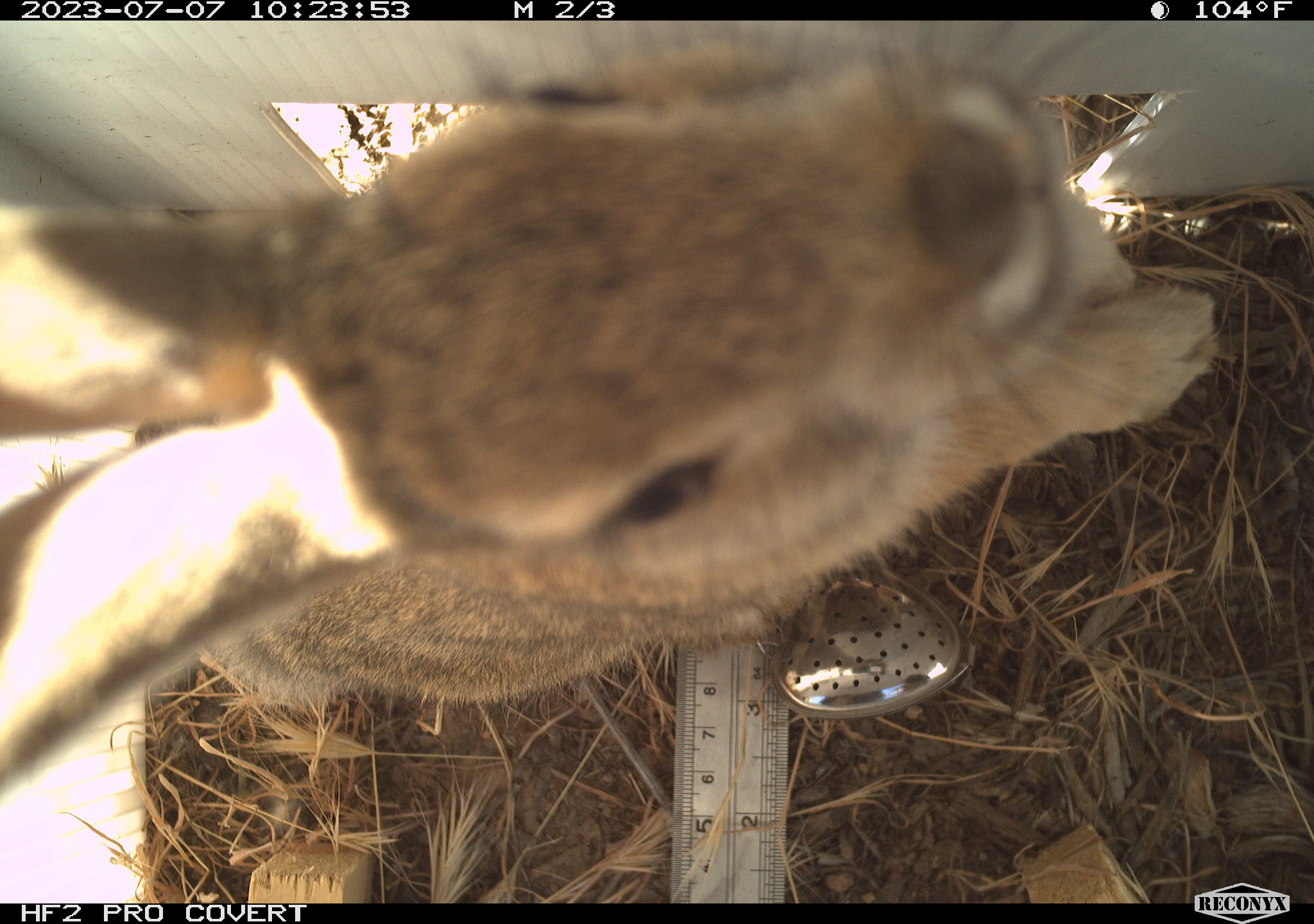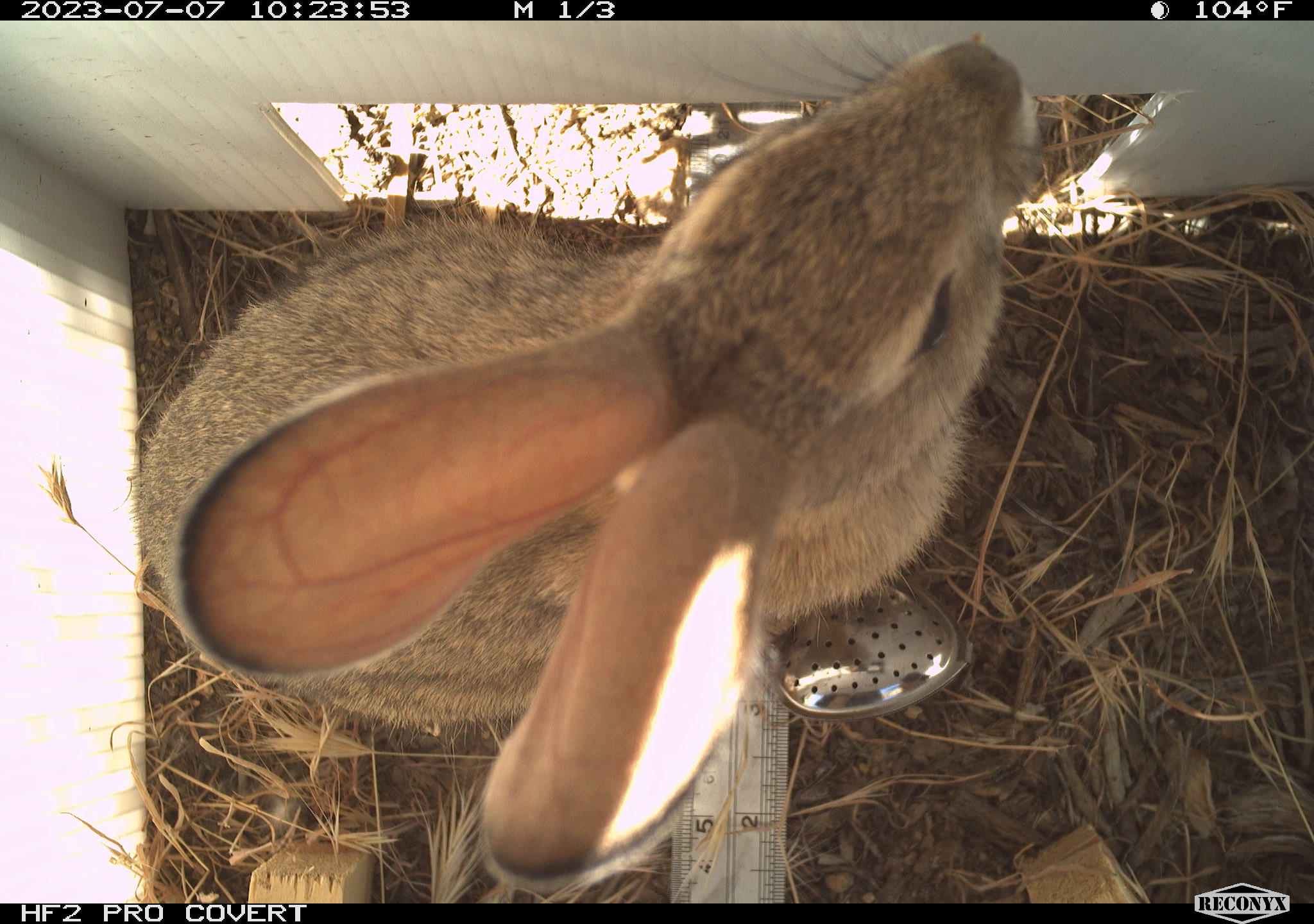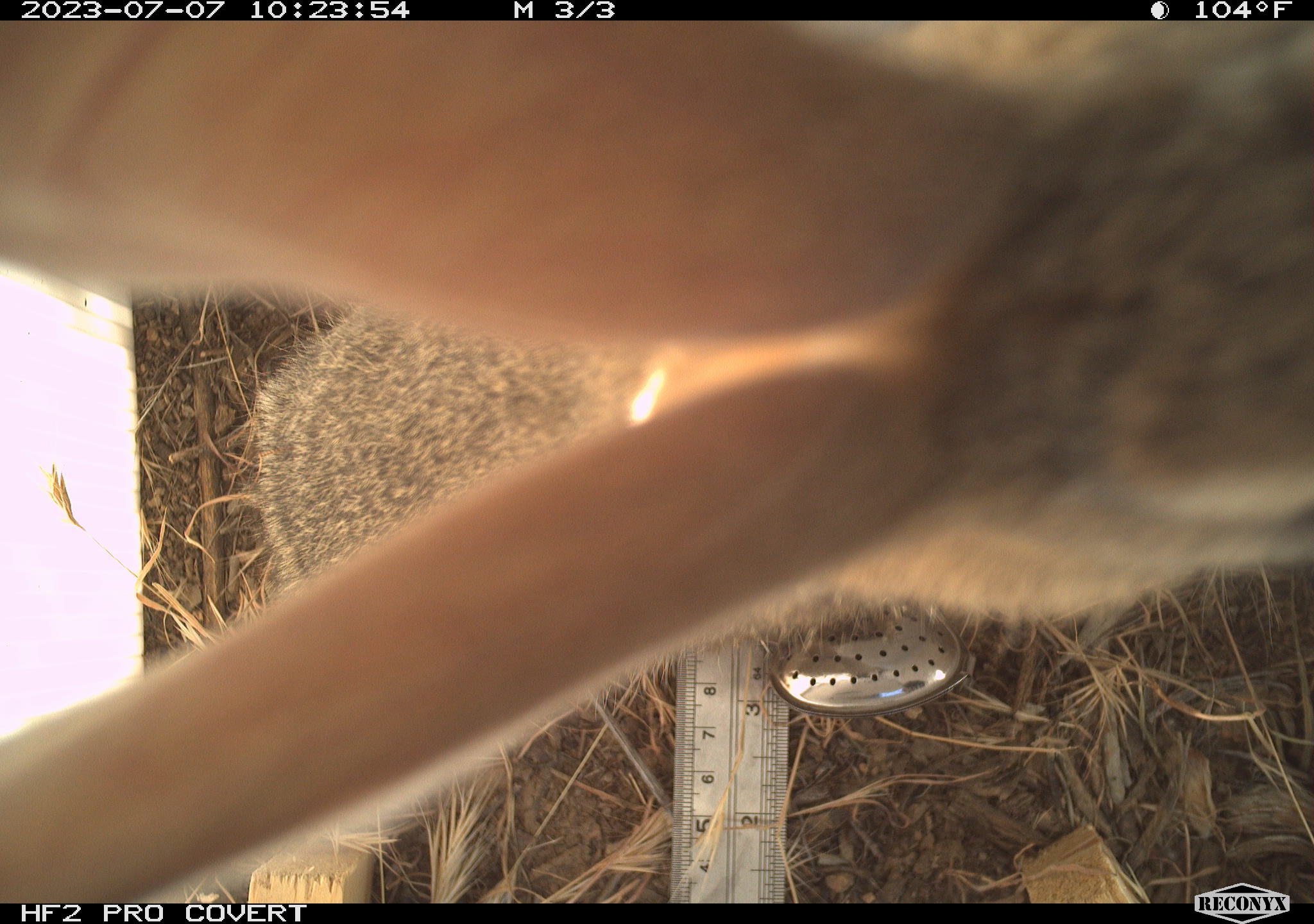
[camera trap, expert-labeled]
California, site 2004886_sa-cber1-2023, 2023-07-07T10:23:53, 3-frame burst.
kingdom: Animalia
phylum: Chordata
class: Mammalia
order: Lagomorpha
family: Leporidae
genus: Sylvilagus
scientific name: Sylvilagus audubonii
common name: desert cottontail